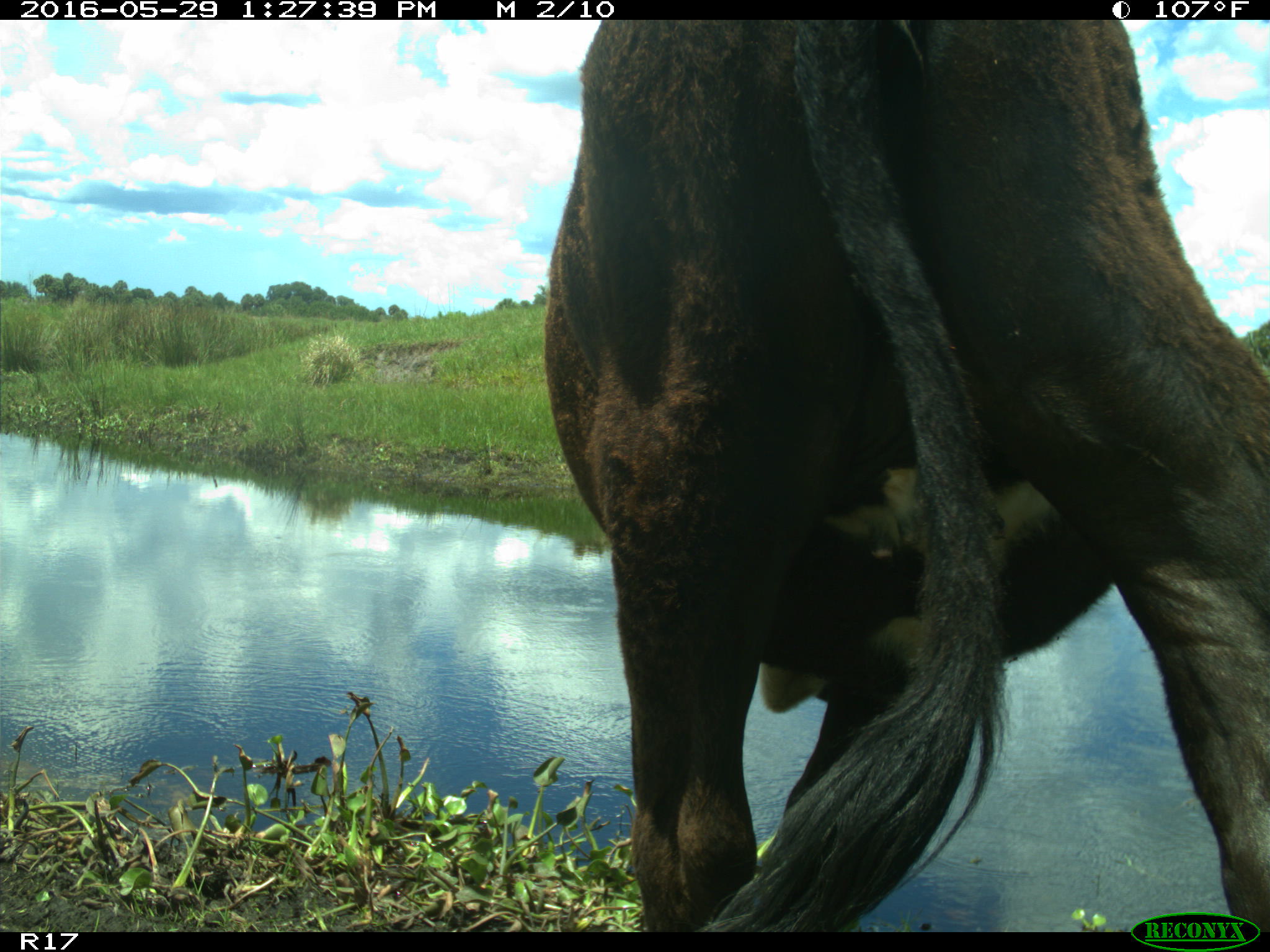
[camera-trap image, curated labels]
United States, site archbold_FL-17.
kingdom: Animalia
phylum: Chordata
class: Mammalia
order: Artiodactyla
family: Bovidae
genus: Bos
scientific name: Bos taurus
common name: domestic cow